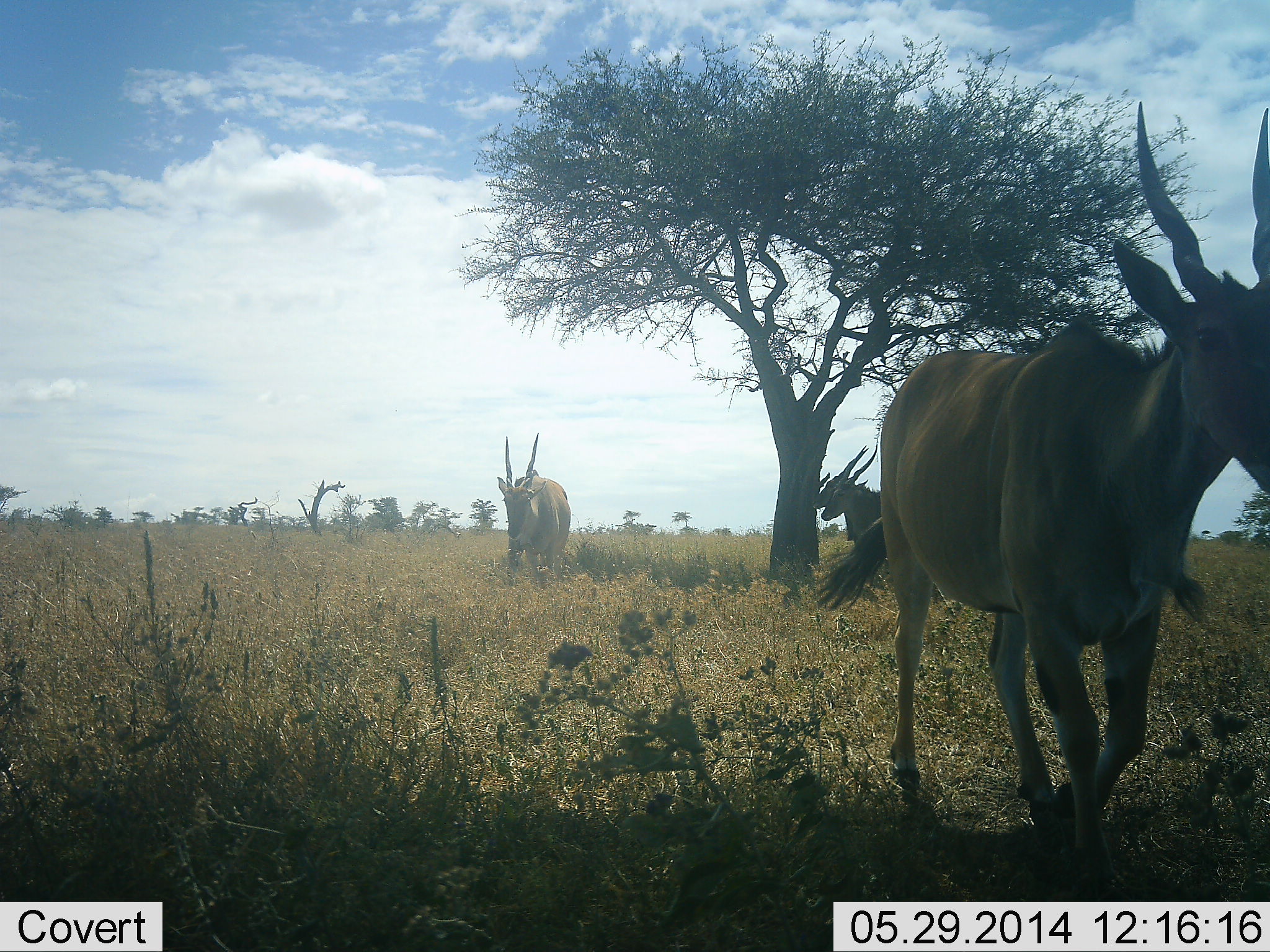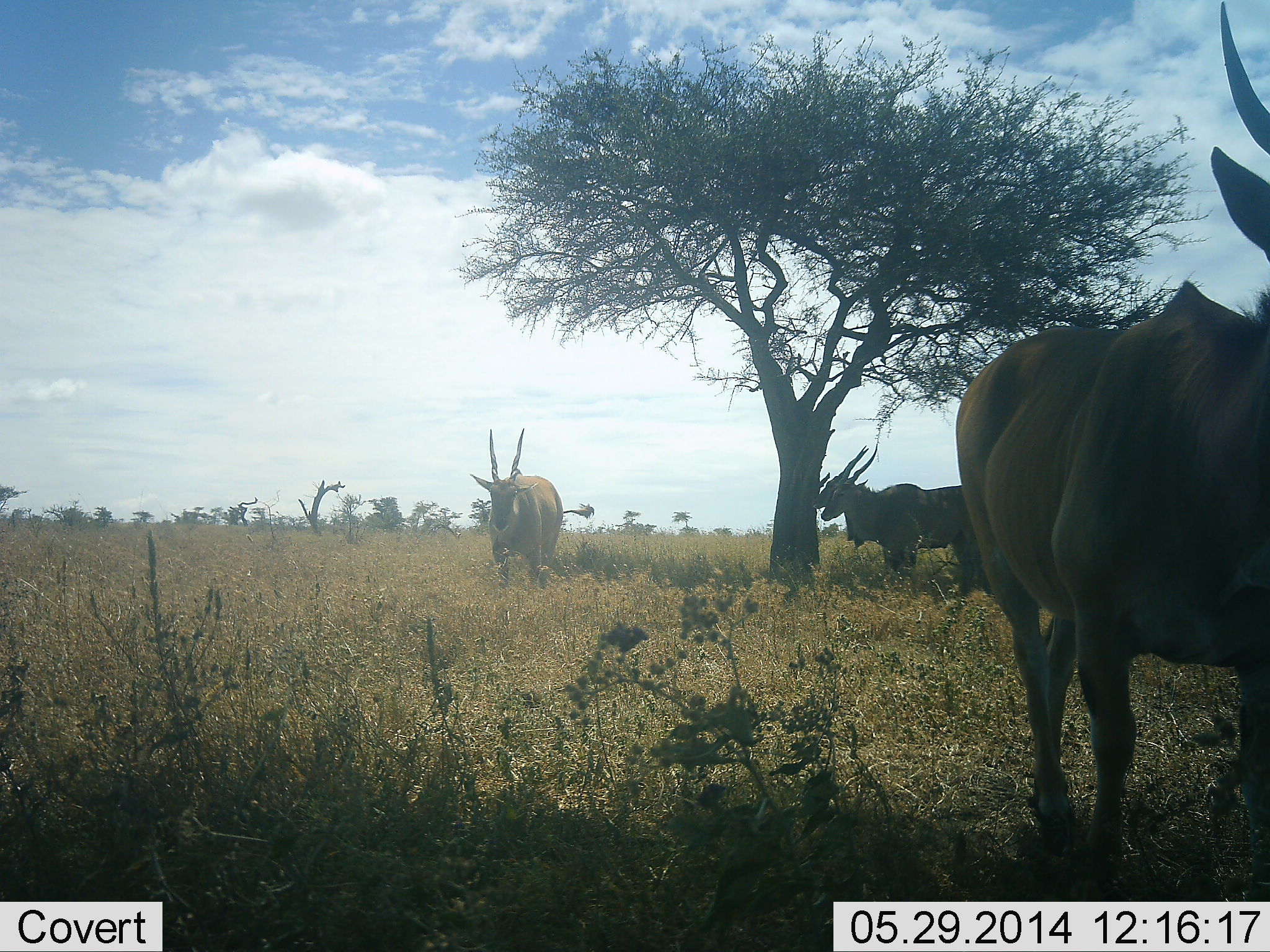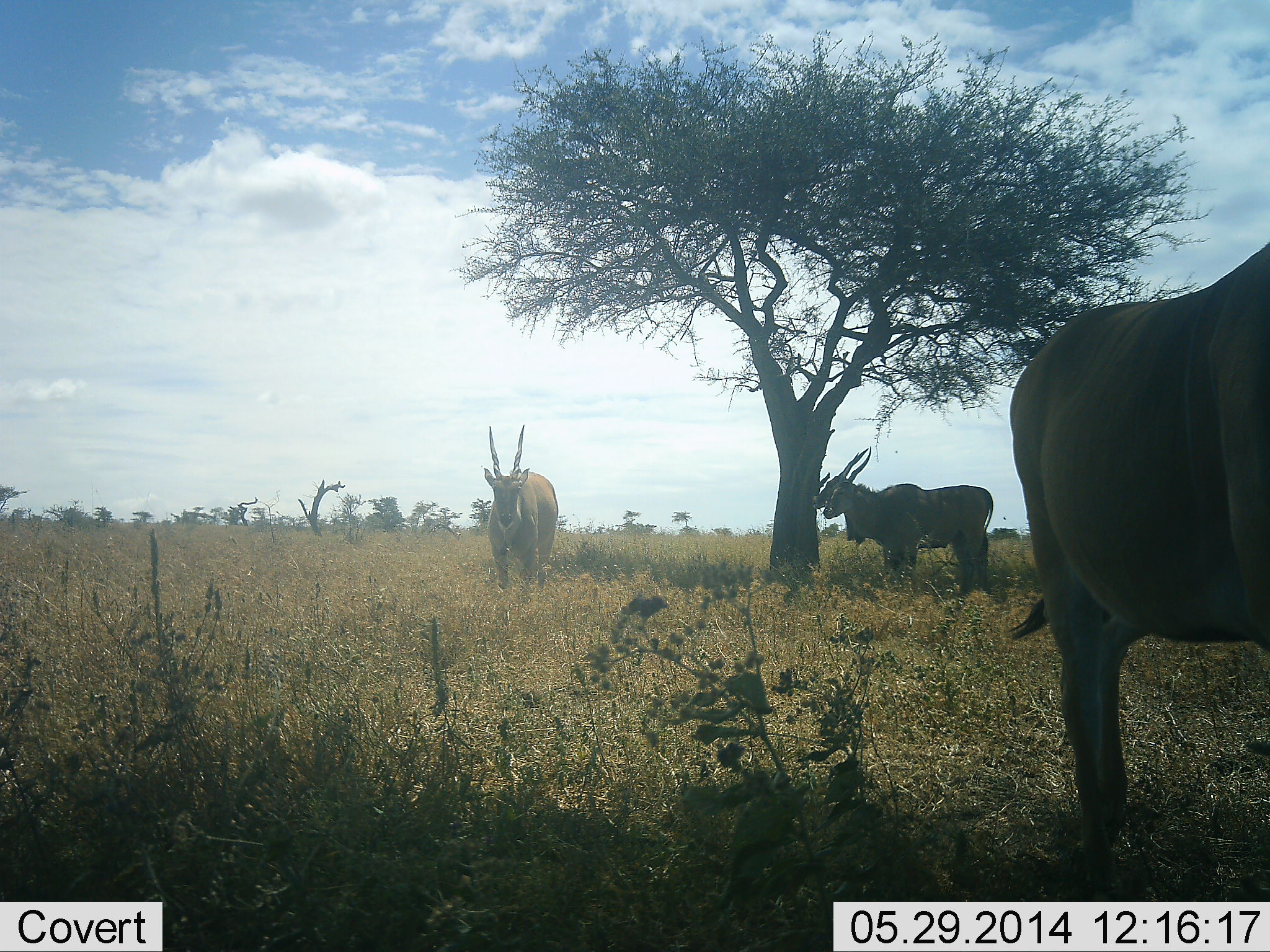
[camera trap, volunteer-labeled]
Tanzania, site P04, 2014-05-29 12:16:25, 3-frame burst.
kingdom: Animalia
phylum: Chordata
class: Mammalia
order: Artiodactyla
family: Bovidae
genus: Tragelaphus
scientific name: Tragelaphus oryx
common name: eland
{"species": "eland (Tragelaphus oryx)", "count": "3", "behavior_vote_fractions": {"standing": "100%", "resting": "0%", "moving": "70%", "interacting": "0%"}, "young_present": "0%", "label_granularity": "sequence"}